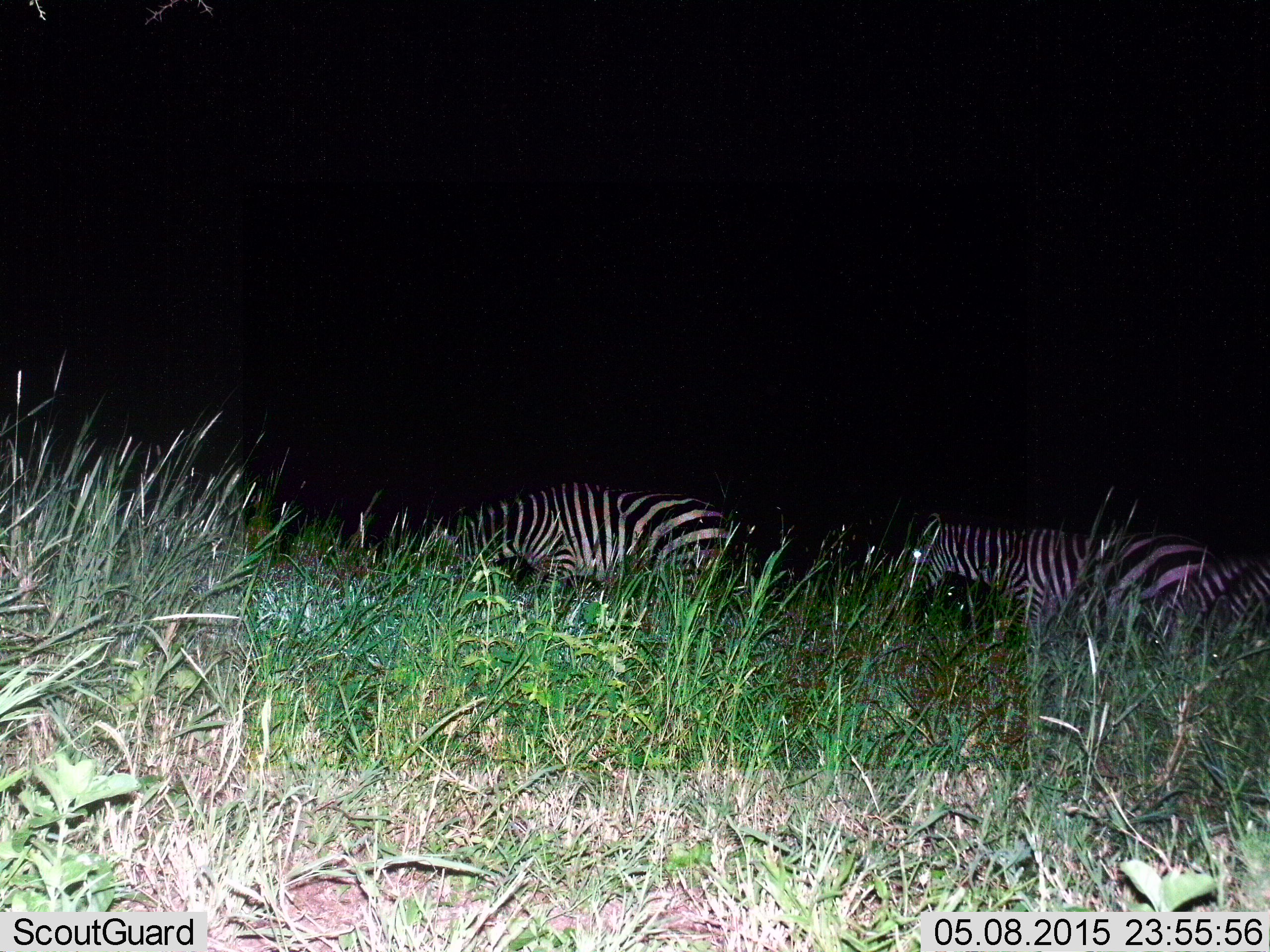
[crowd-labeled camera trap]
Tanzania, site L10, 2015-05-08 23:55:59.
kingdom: Animalia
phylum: Chordata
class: Mammalia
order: Perissodactyla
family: Equidae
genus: Equus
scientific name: Equus quagga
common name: plains zebra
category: zebra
Zebra (plains zebra) (Equus quagga), count 3. Behavior (volunteer vote fractions): standing 40%, resting 0%, moving 30%, interacting 0%. Young present (vote fraction): 0%. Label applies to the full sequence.